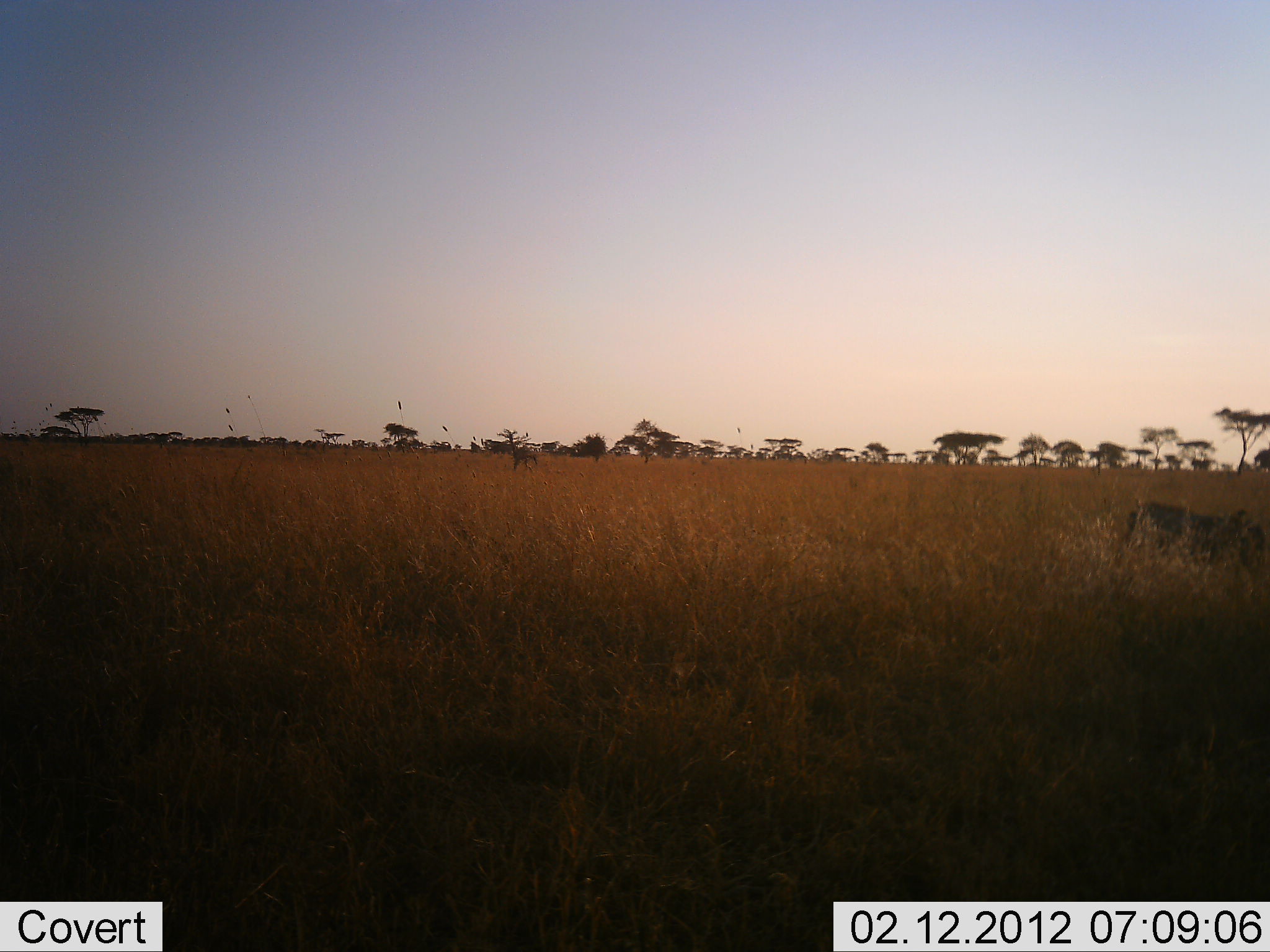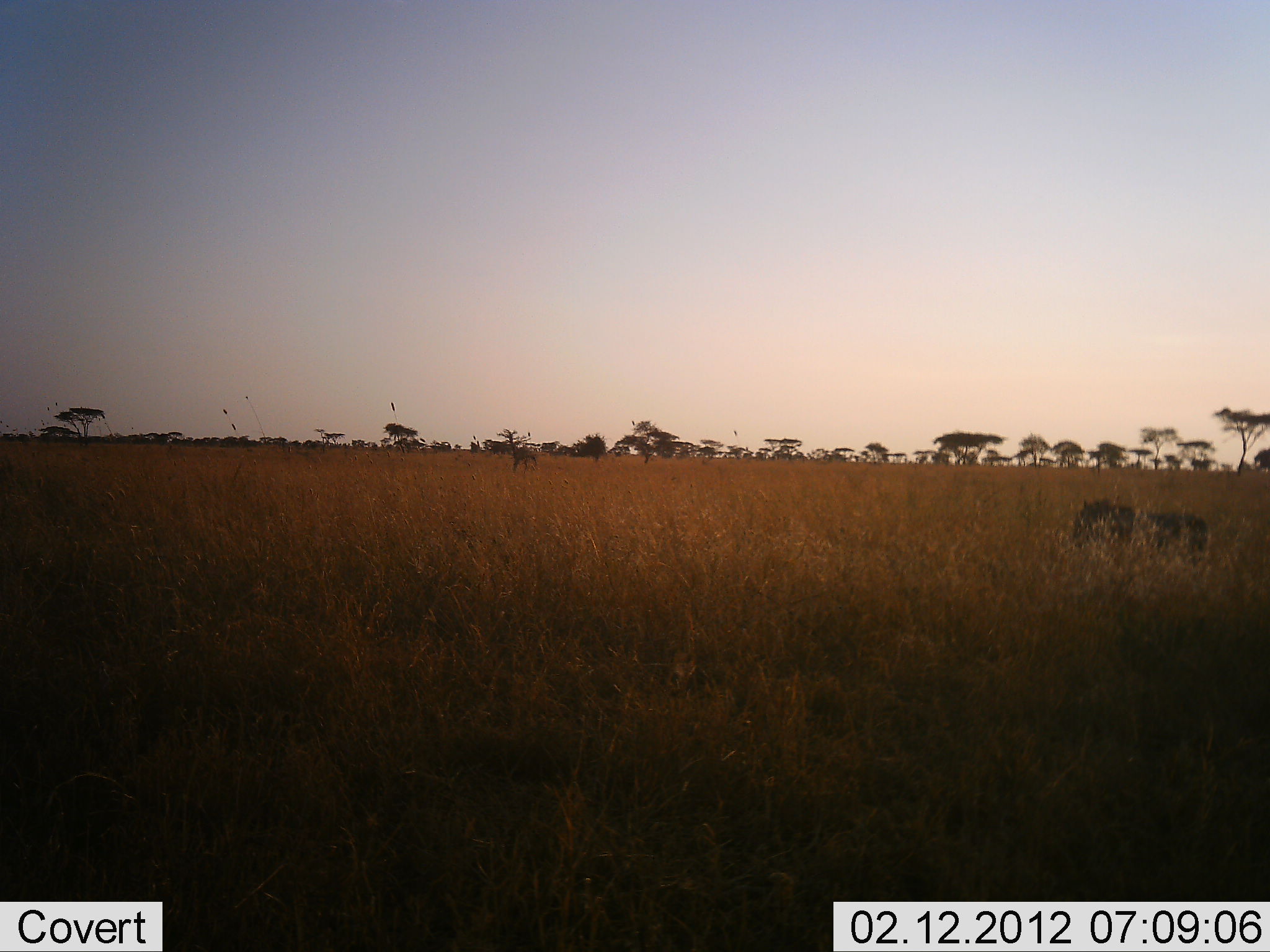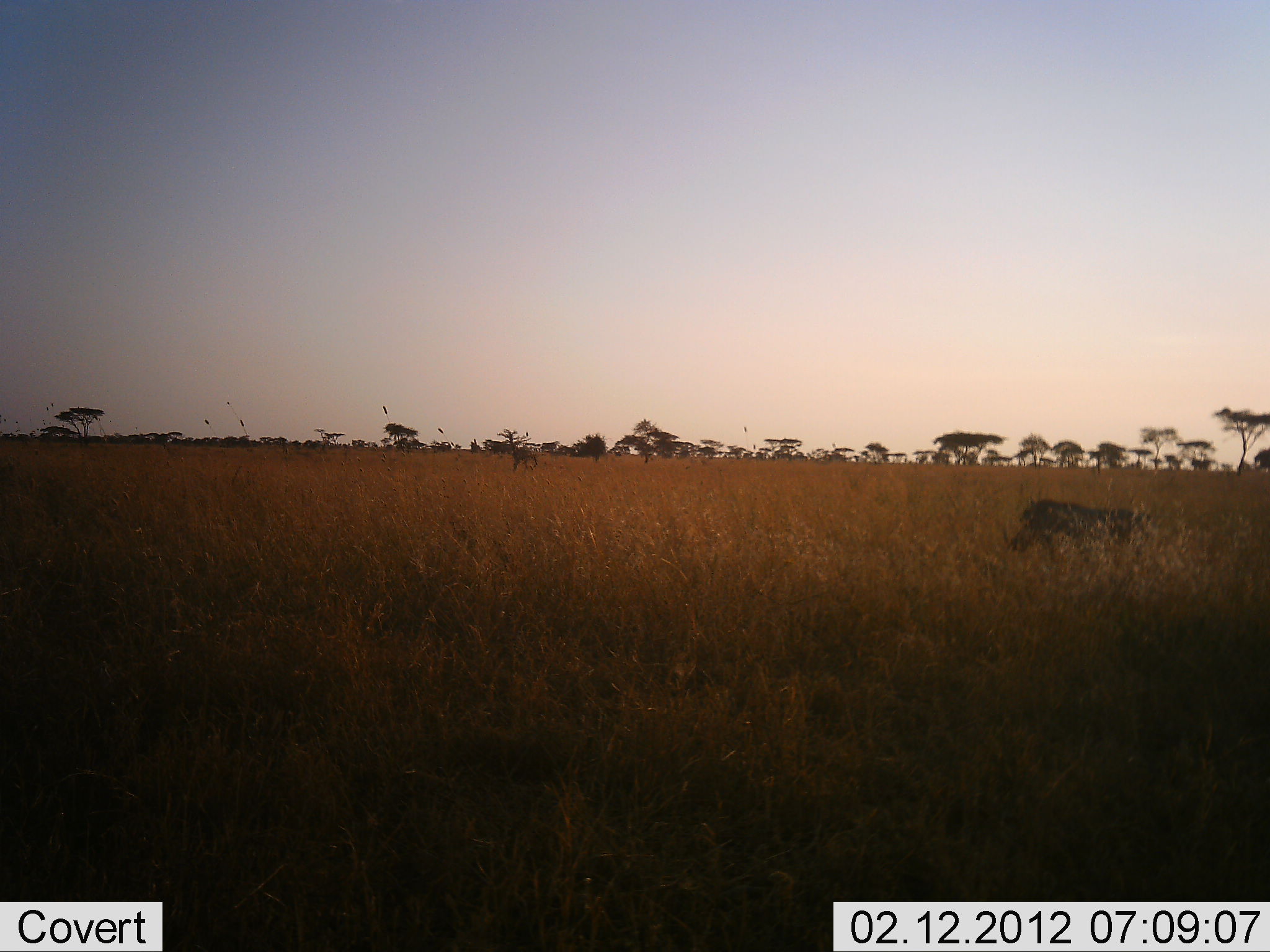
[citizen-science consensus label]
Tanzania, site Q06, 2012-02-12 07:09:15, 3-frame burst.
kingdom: Animalia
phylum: Chordata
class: Mammalia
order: Artiodactyla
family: Suidae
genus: Phacochoerus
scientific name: Phacochoerus africanus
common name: warthog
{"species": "warthog (Phacochoerus africanus)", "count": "1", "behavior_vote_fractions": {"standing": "0%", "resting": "0%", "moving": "100%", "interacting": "0%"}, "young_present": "0%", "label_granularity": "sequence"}